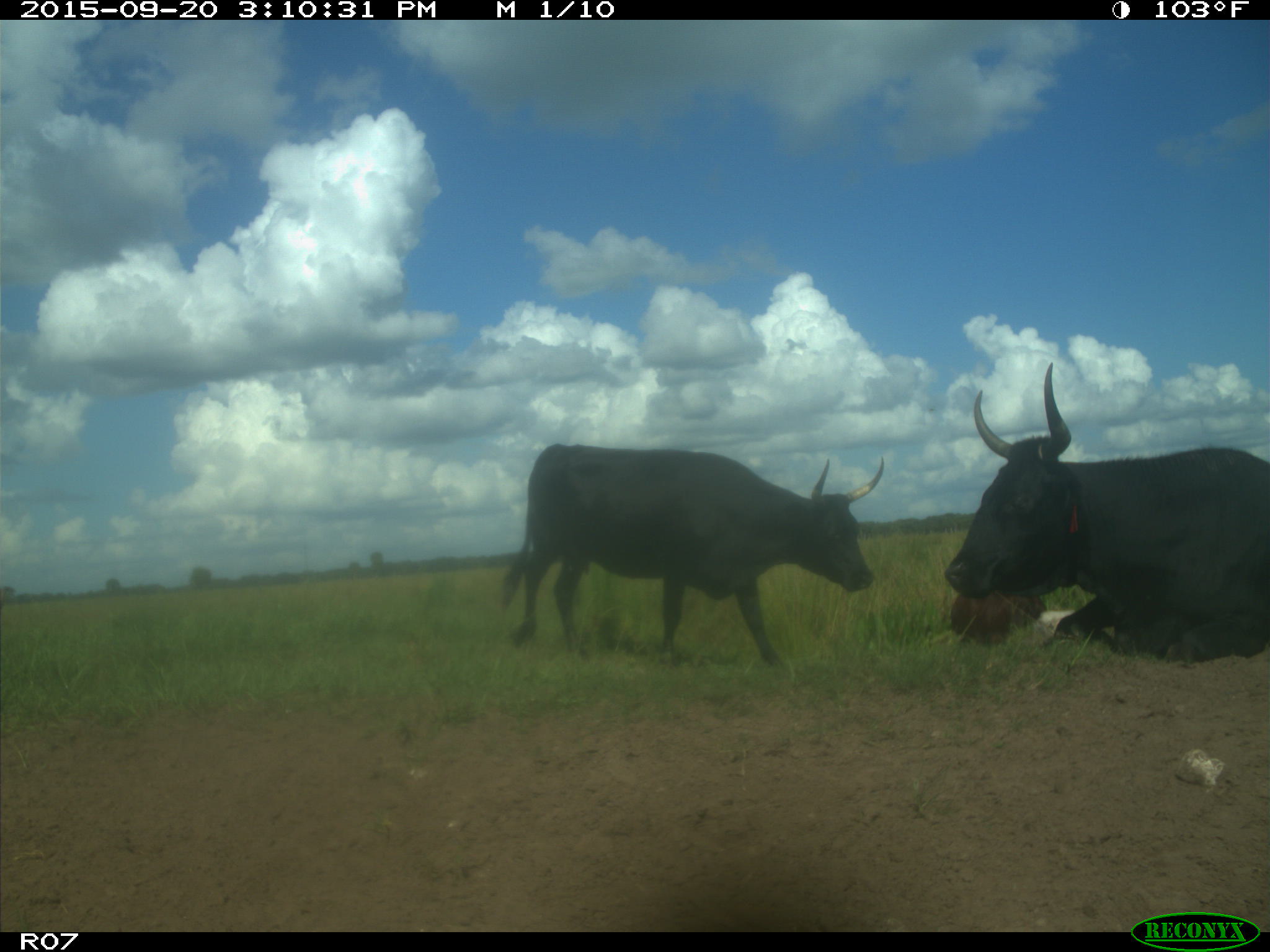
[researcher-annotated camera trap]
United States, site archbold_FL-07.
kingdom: Animalia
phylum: Chordata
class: Mammalia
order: Artiodactyla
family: Bovidae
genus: Bos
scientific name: Bos taurus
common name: domestic cow